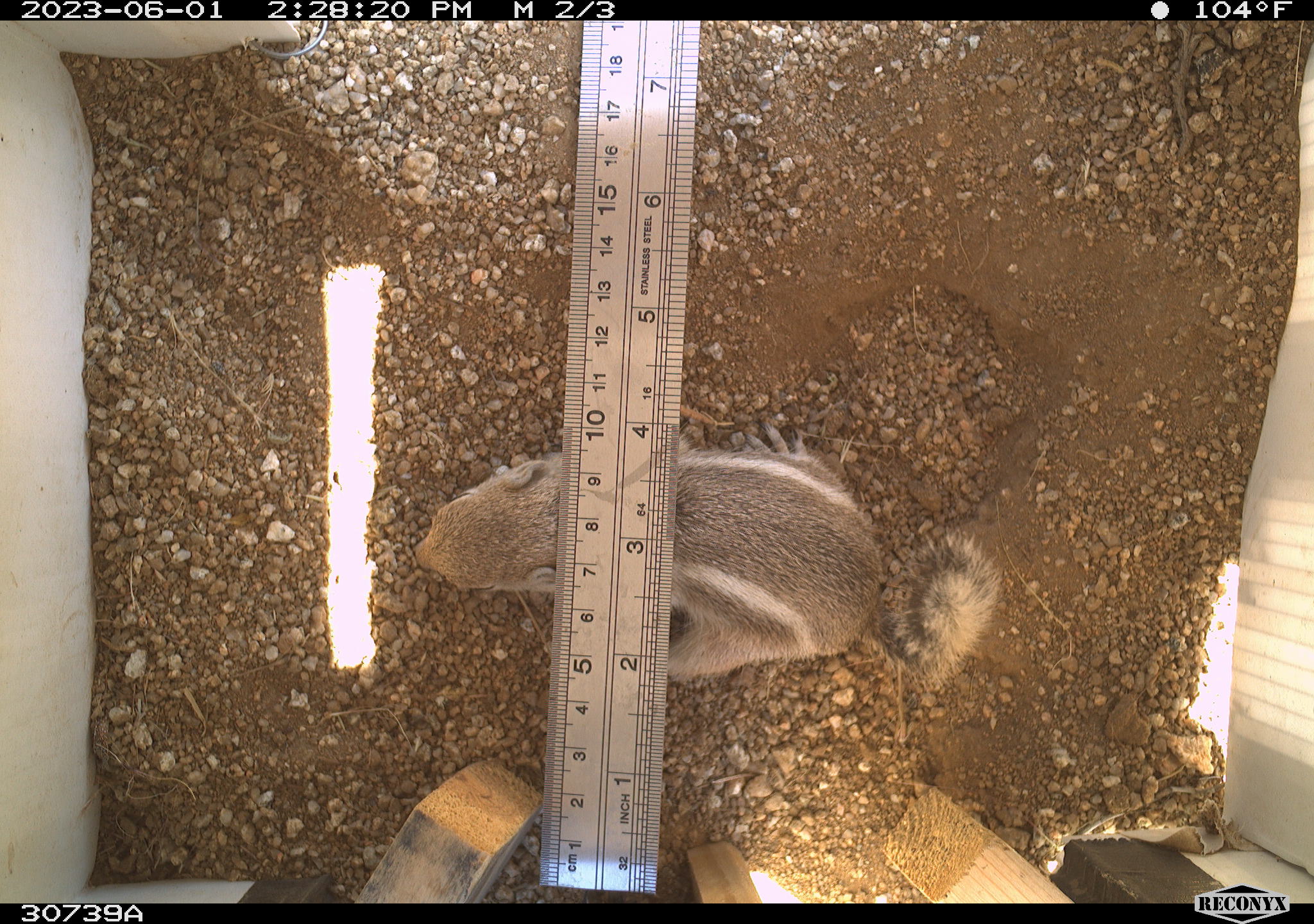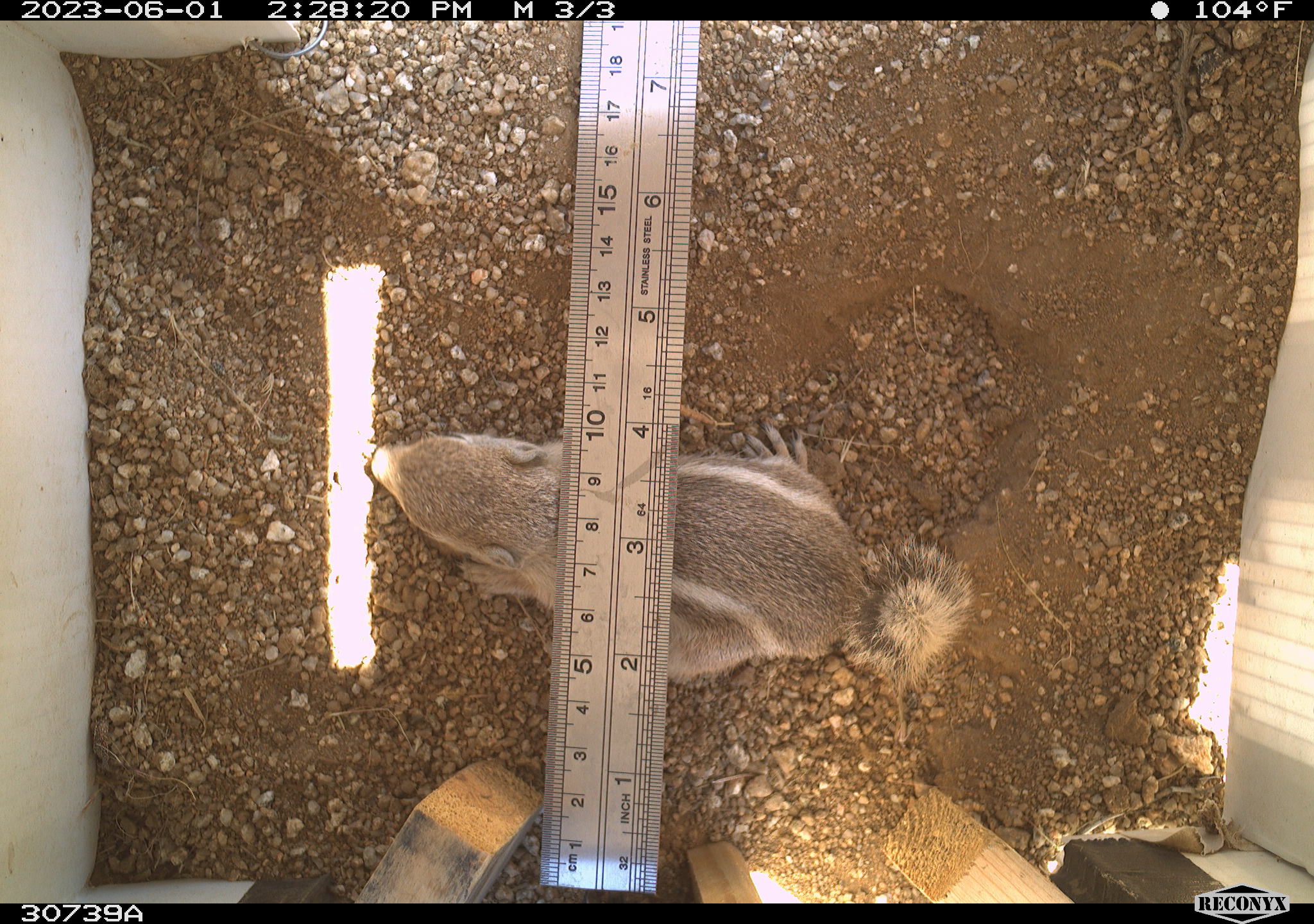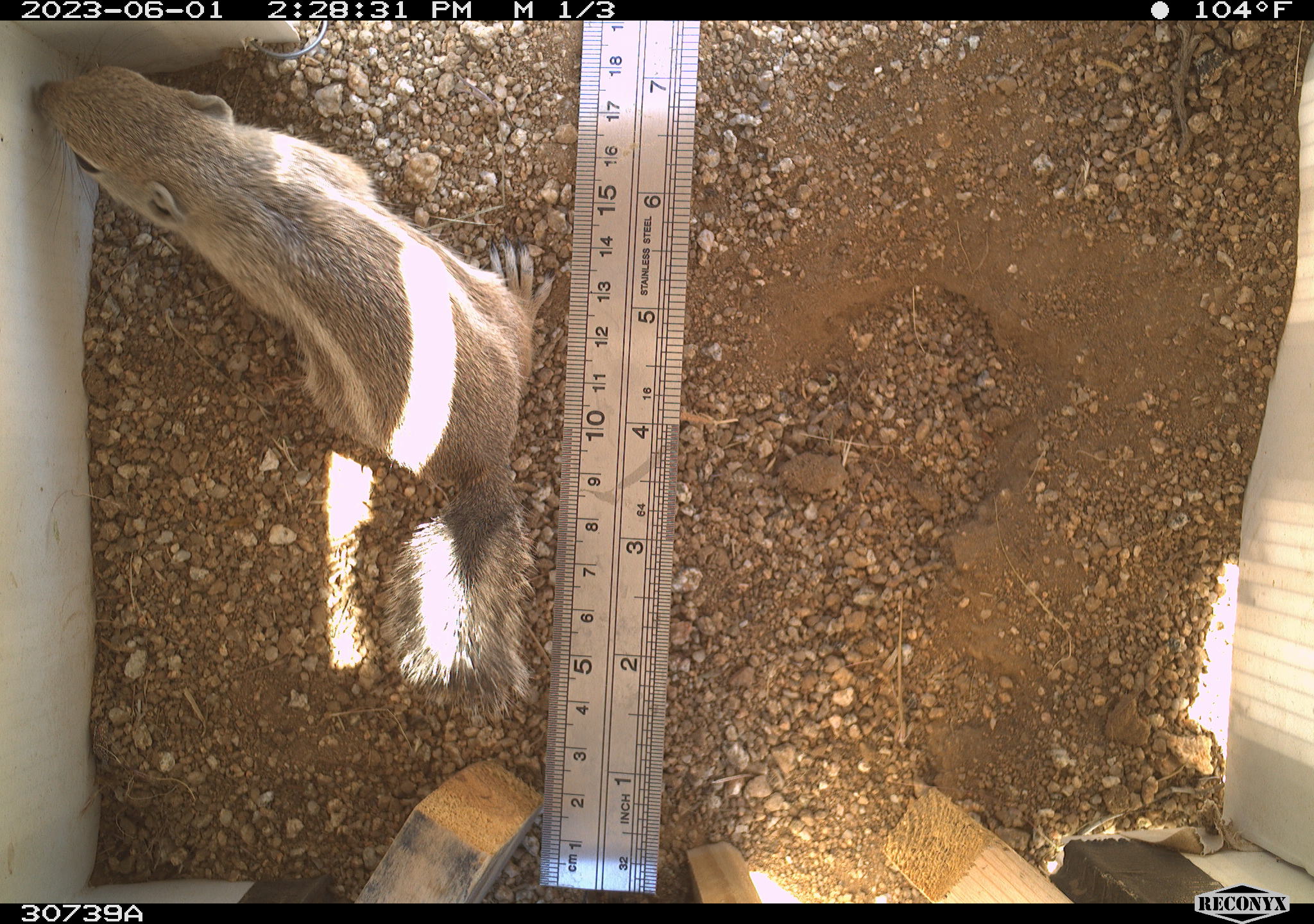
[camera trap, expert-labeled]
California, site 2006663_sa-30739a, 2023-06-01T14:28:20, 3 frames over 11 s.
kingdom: Animalia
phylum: Chordata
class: Mammalia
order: Rodentia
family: Sciuridae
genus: Ammospermophilus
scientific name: Ammospermophilus leucurus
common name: white-tailed antelope squirrel